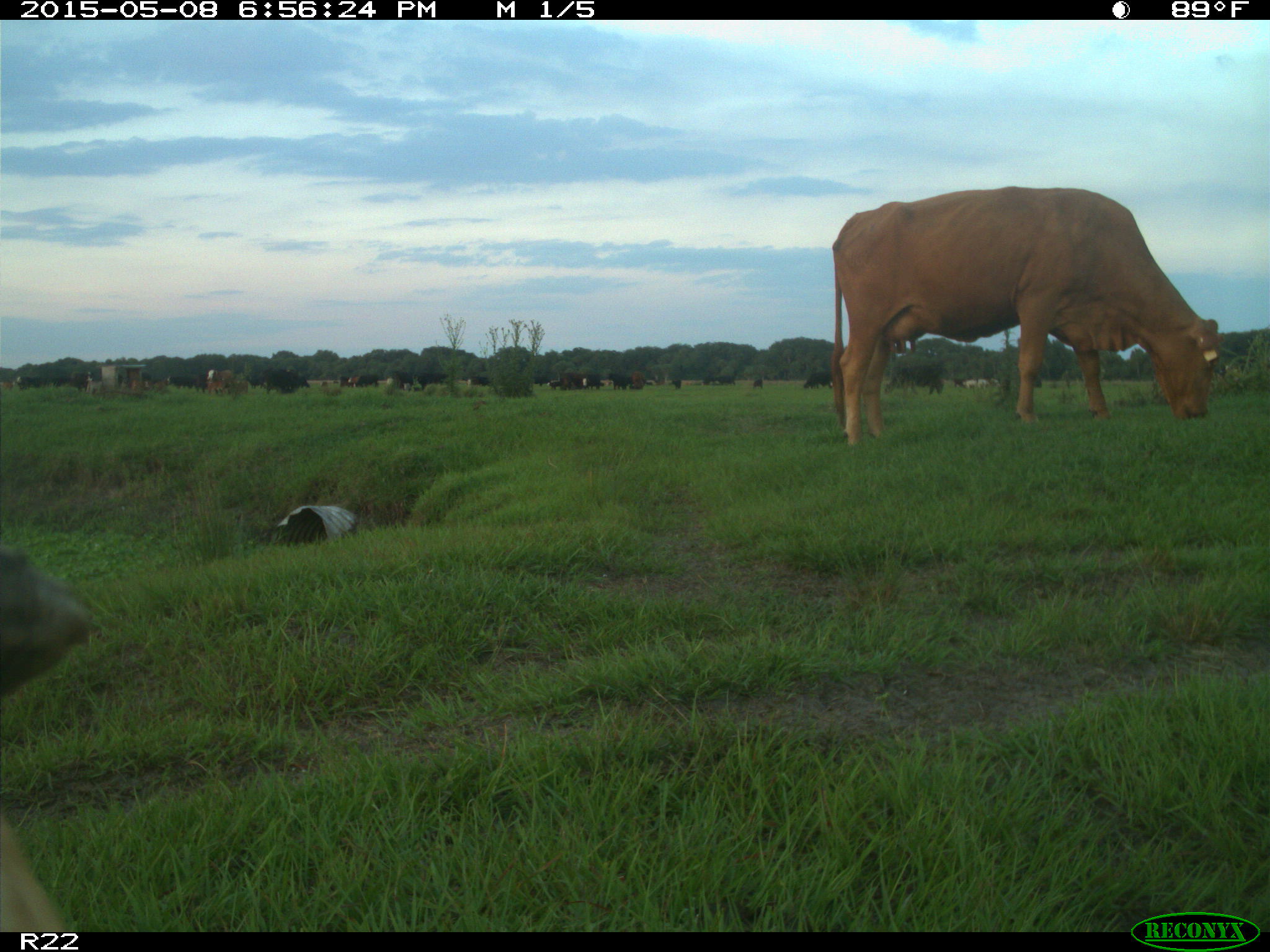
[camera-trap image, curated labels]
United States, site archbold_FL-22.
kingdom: Animalia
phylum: Chordata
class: Mammalia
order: Artiodactyla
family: Bovidae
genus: Bos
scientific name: Bos taurus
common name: domestic cow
Bos taurus (domestic cow).